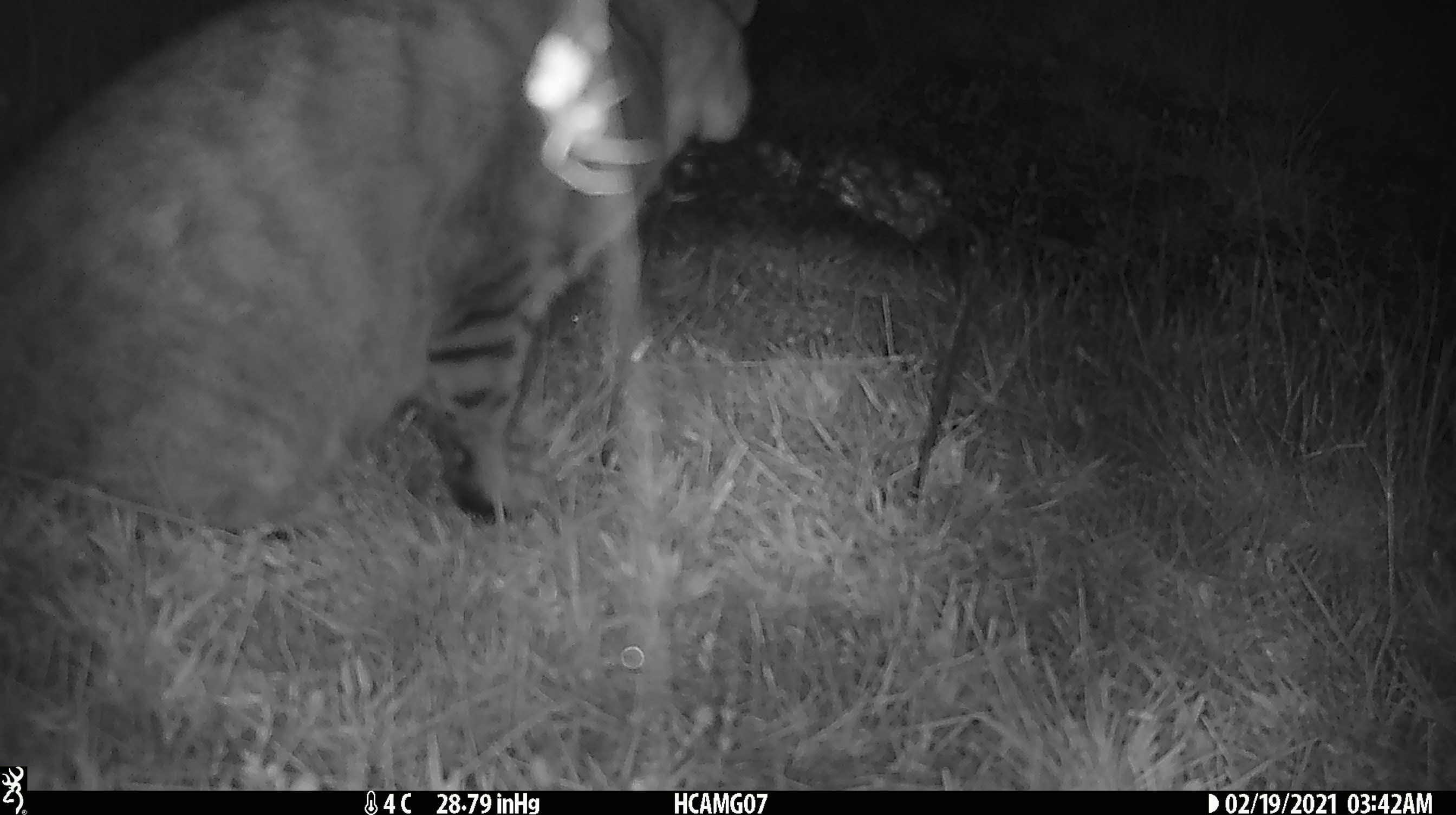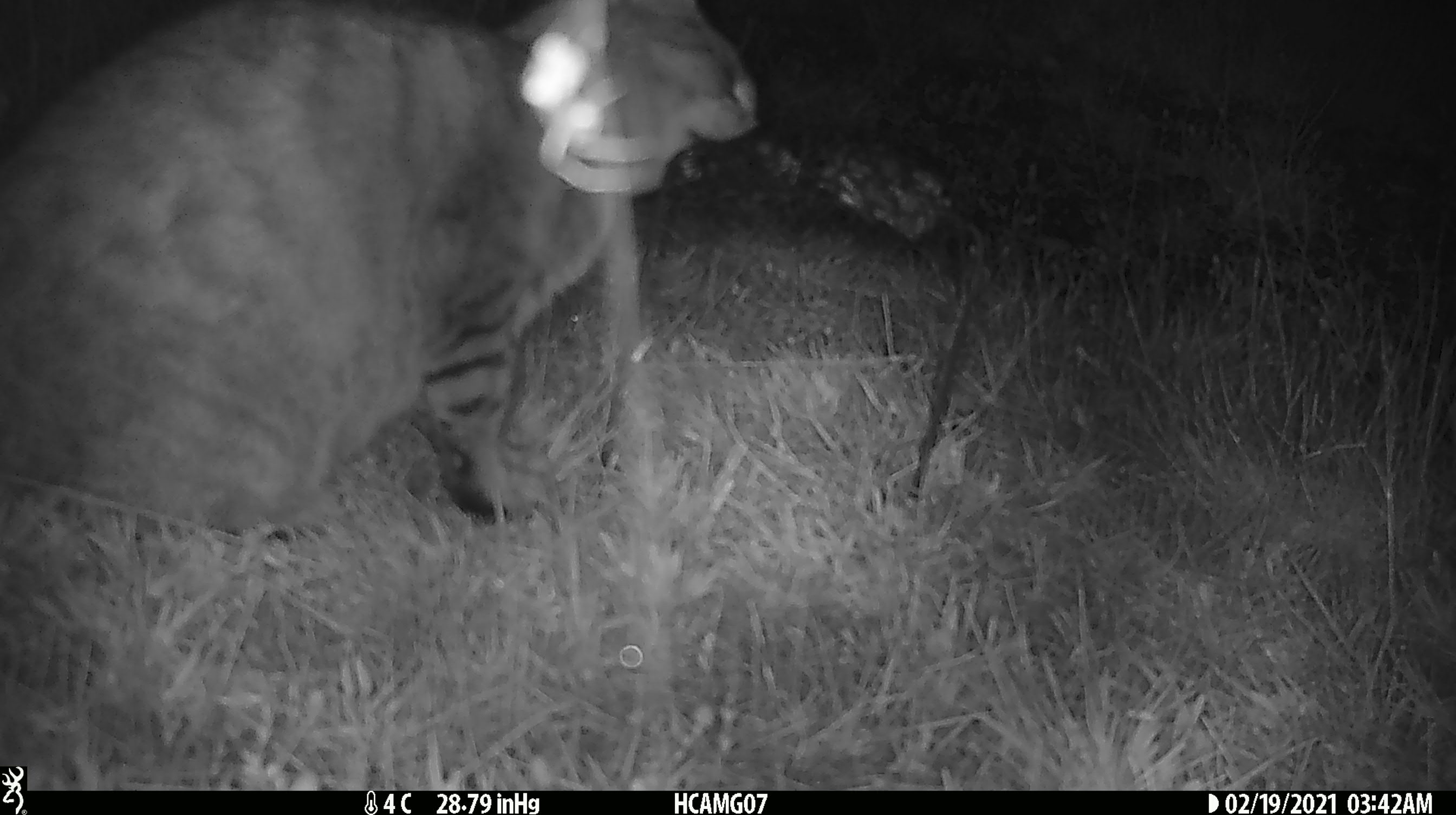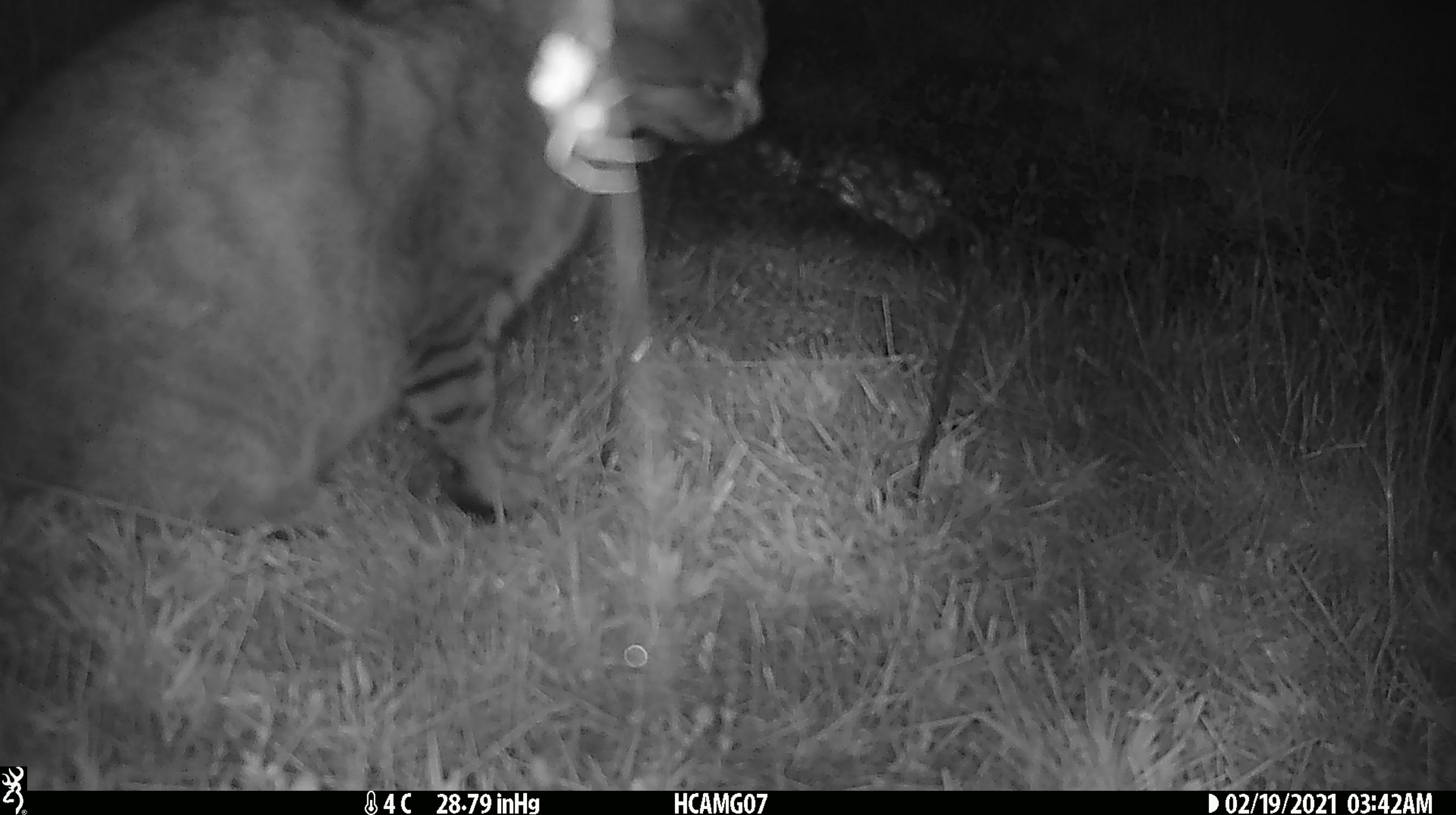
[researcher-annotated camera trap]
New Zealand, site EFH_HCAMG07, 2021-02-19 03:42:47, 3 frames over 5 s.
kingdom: Animalia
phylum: Chordata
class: Mammalia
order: Carnivora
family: Felidae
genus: Felis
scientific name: Felis catus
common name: domestic cat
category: cat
Cat (domestic cat) (Felis catus).